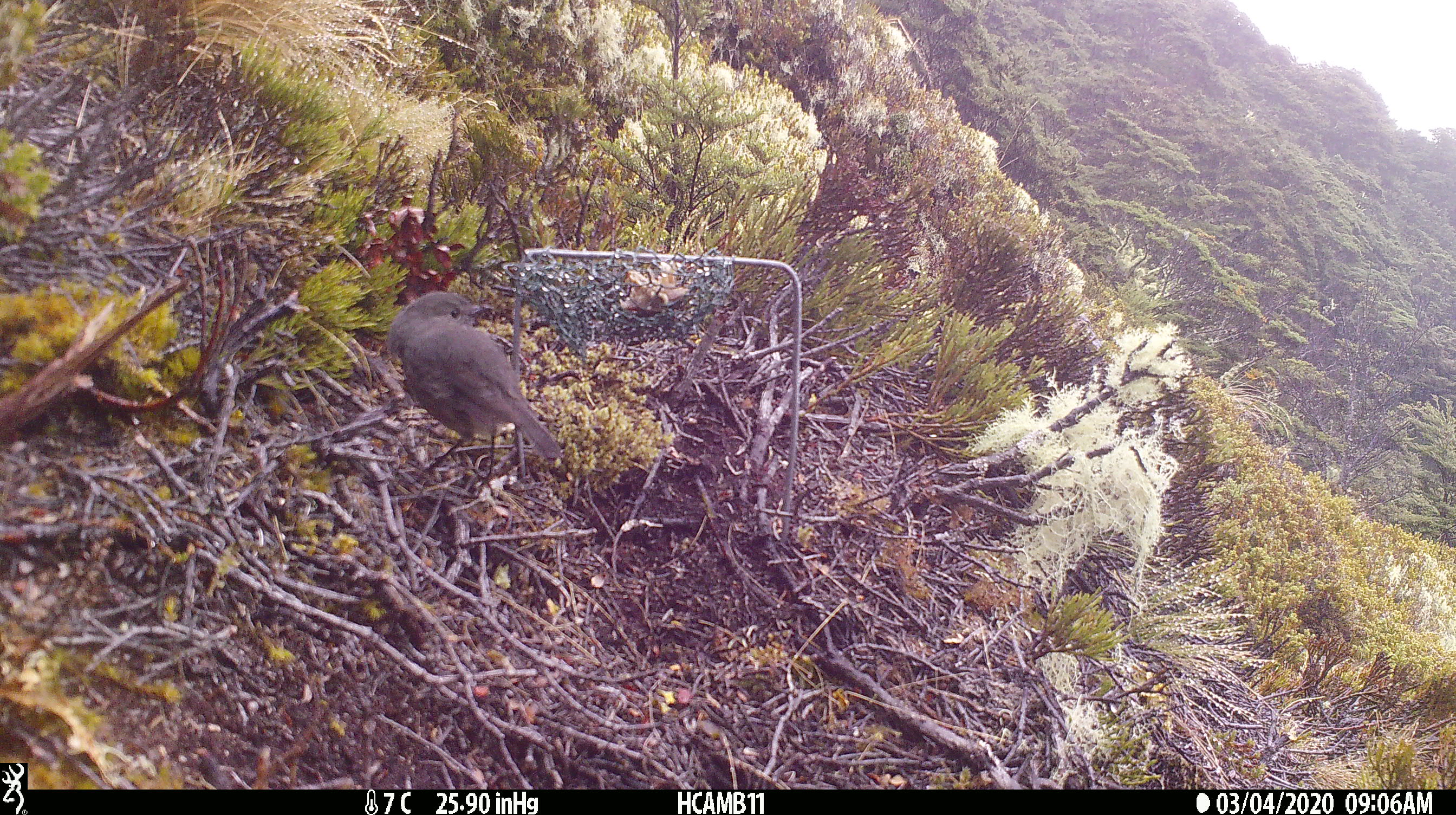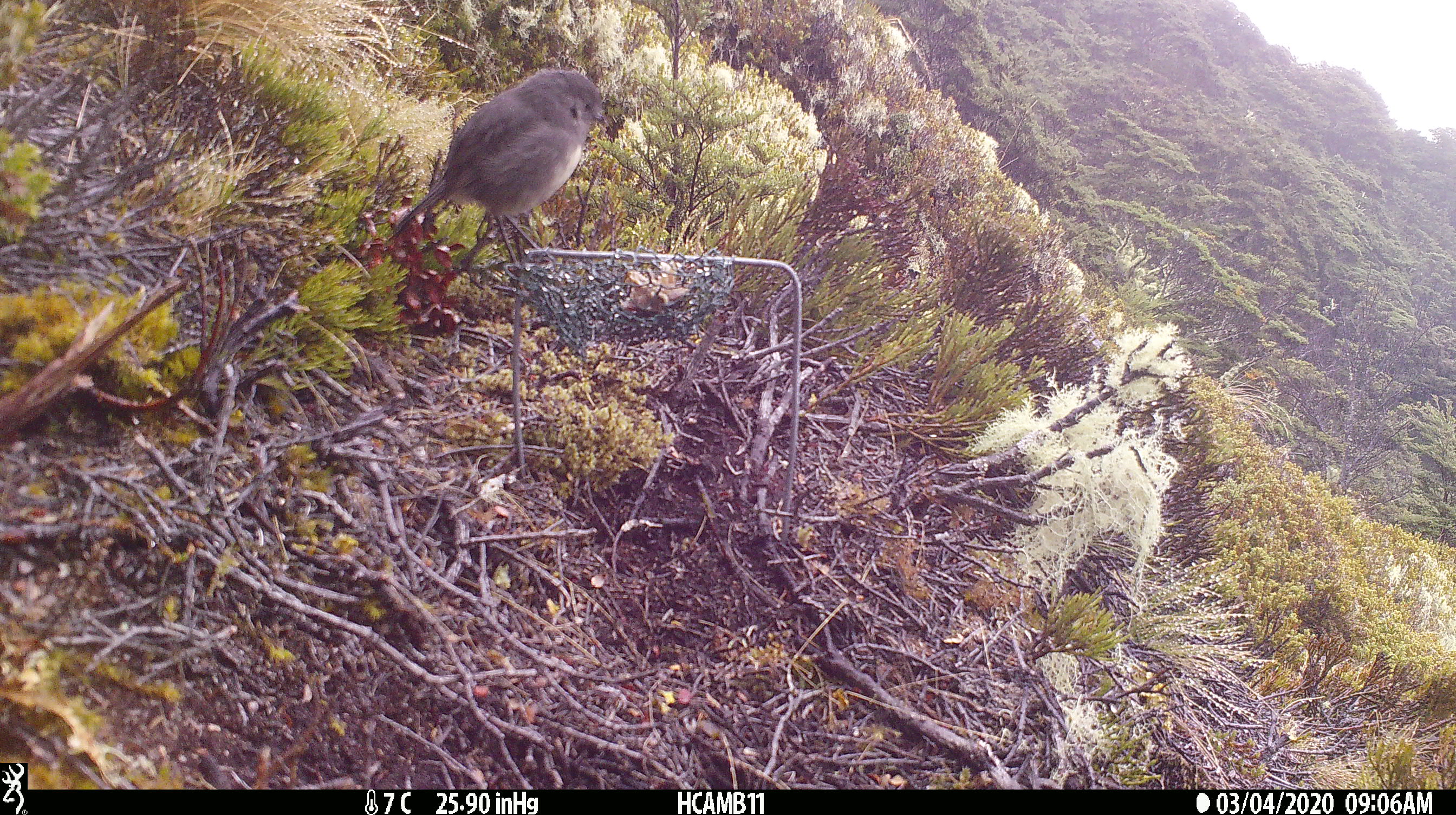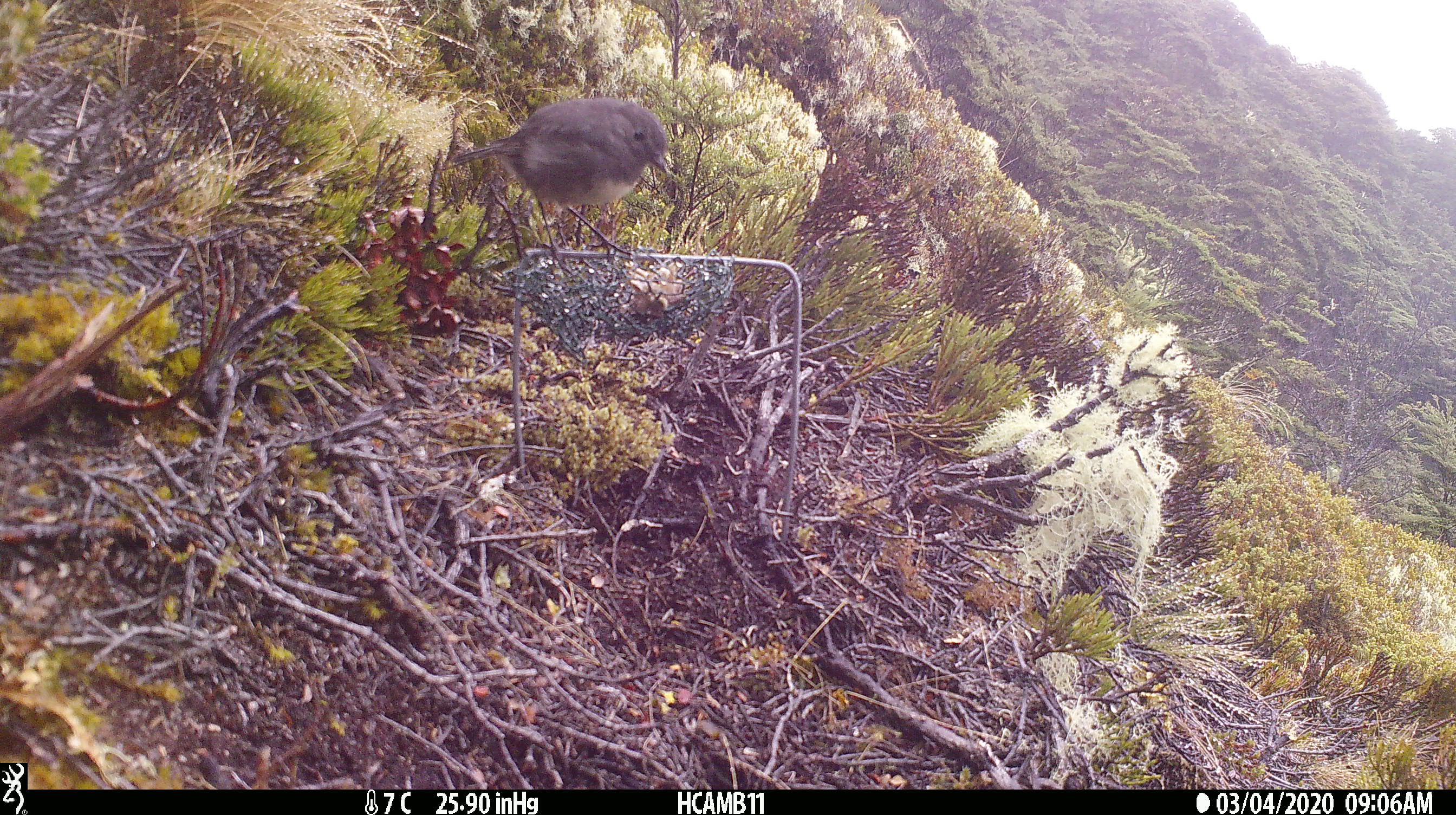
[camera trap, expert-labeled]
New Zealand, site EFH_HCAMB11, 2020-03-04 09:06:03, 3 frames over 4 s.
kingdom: Animalia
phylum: Chordata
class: Aves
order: Passeriformes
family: Petroicidae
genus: Petroica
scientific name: Petroica australis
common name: new zealand robin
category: robin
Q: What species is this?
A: Robin (new zealand robin) (Petroica australis).